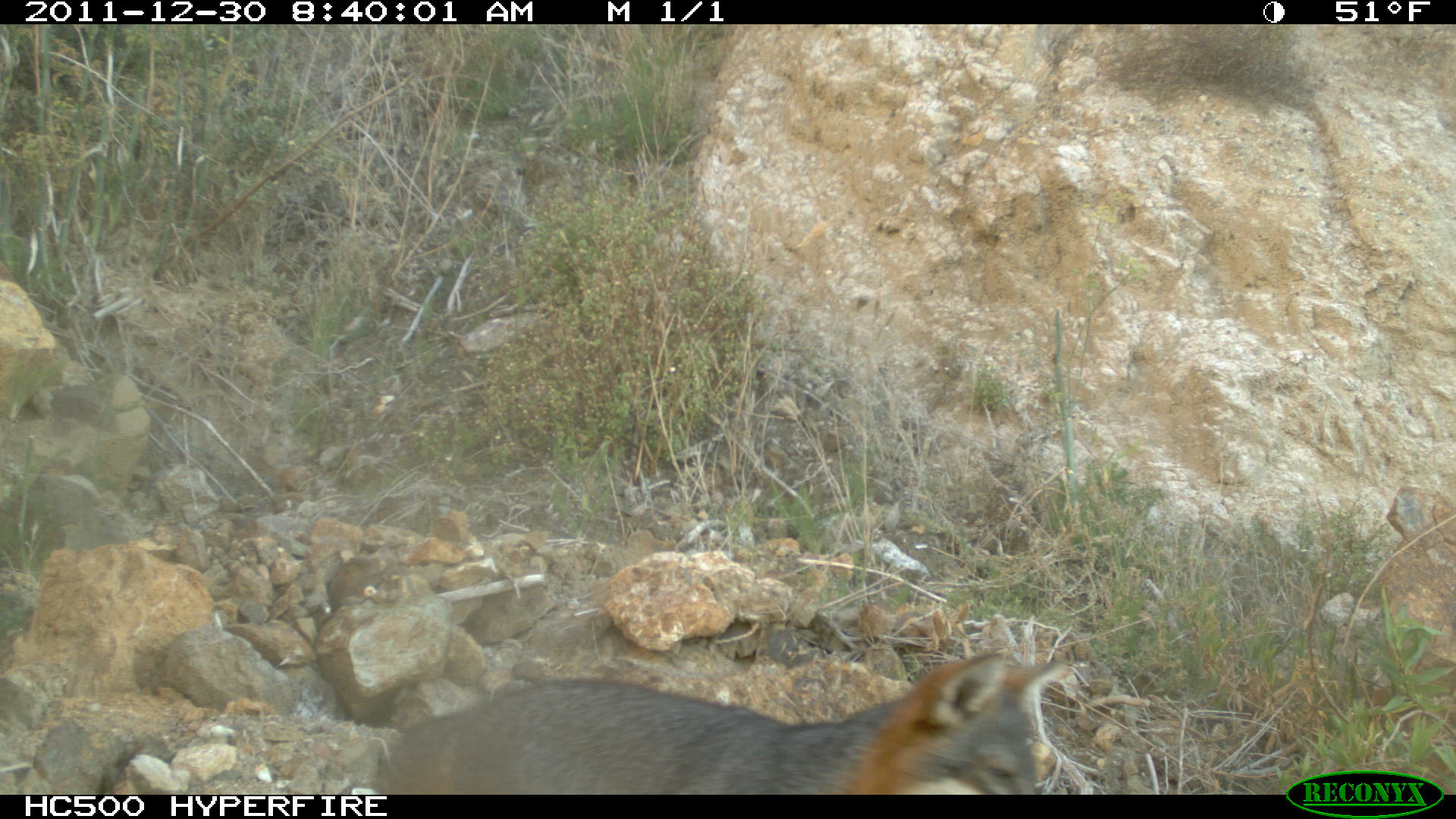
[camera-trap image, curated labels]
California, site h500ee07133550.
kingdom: Animalia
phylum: Chordata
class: Mammalia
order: Carnivora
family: Canidae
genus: Urocyon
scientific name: Urocyon littoralis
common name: island fox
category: fox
Fox (island fox) (Urocyon littoralis).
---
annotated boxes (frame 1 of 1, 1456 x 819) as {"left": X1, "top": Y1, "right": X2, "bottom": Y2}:
fox: {"left": 356, "top": 650, "right": 1104, "bottom": 790}